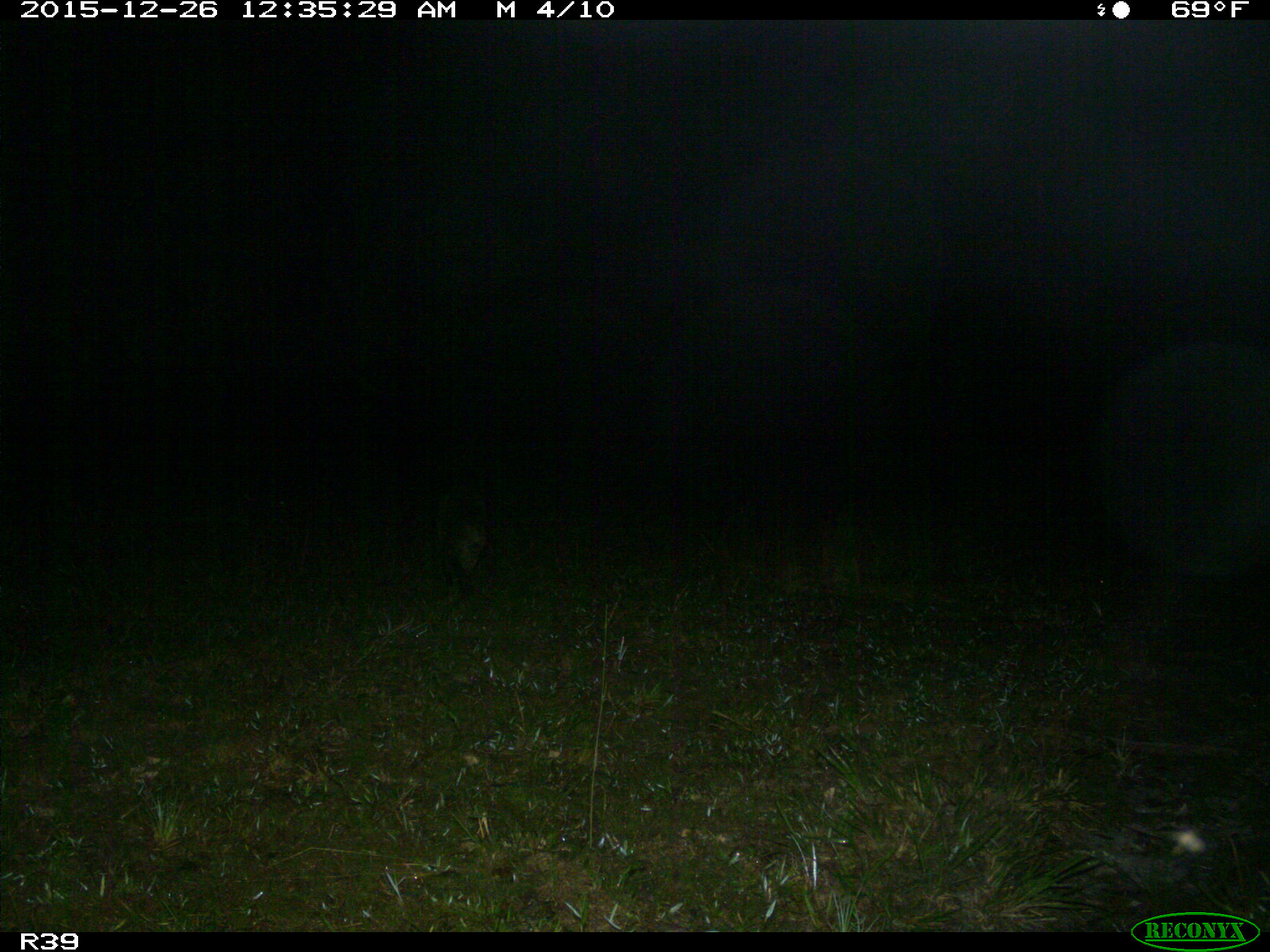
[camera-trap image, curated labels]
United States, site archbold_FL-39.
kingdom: Animalia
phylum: Chordata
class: Mammalia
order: Carnivora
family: Canidae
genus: Canis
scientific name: Canis latrans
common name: coyote